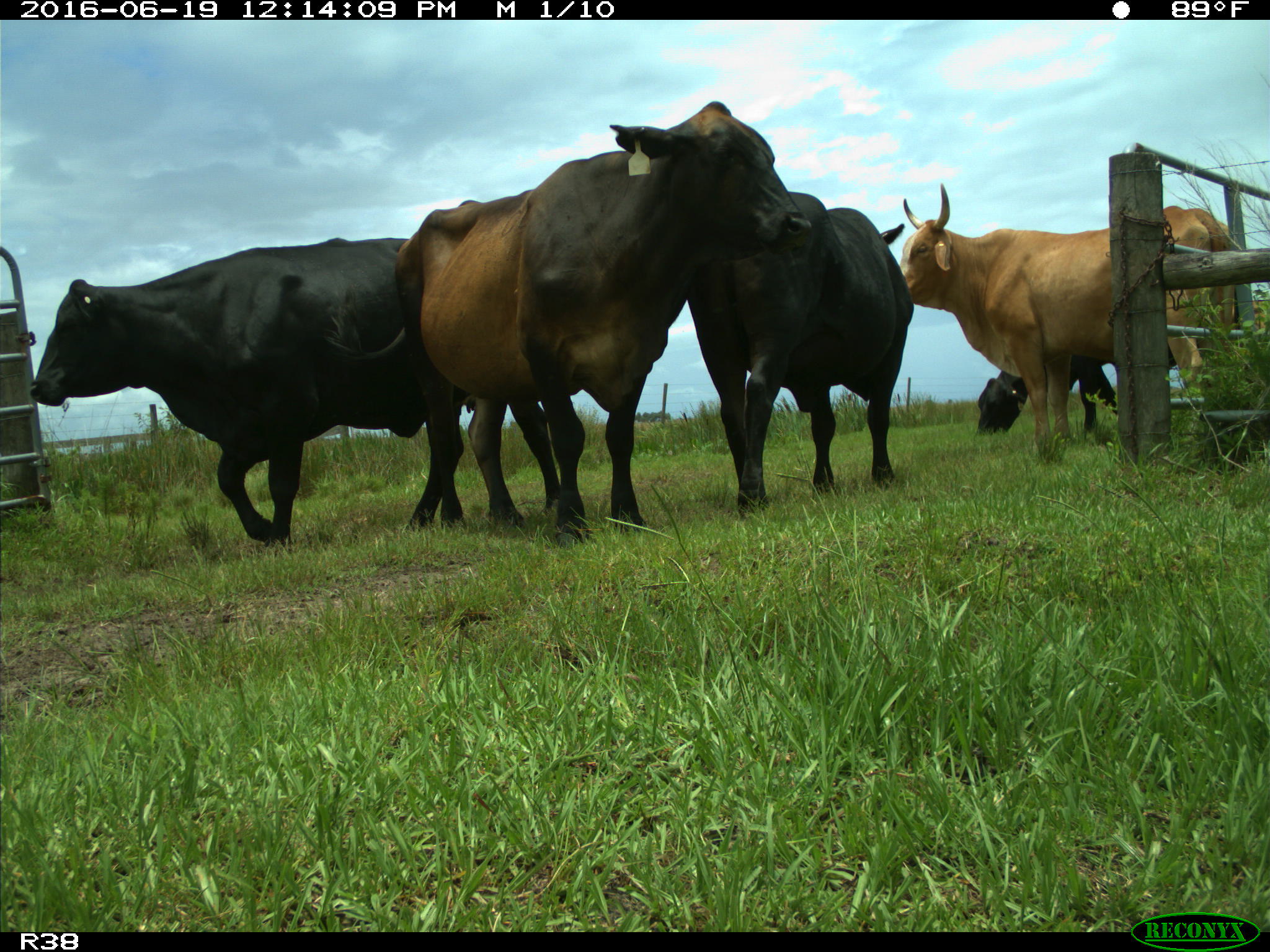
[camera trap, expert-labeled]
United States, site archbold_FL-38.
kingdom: Animalia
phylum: Chordata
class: Mammalia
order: Artiodactyla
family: Bovidae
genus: Bos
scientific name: Bos taurus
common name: domestic cow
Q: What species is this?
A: Bos taurus (domestic cow).